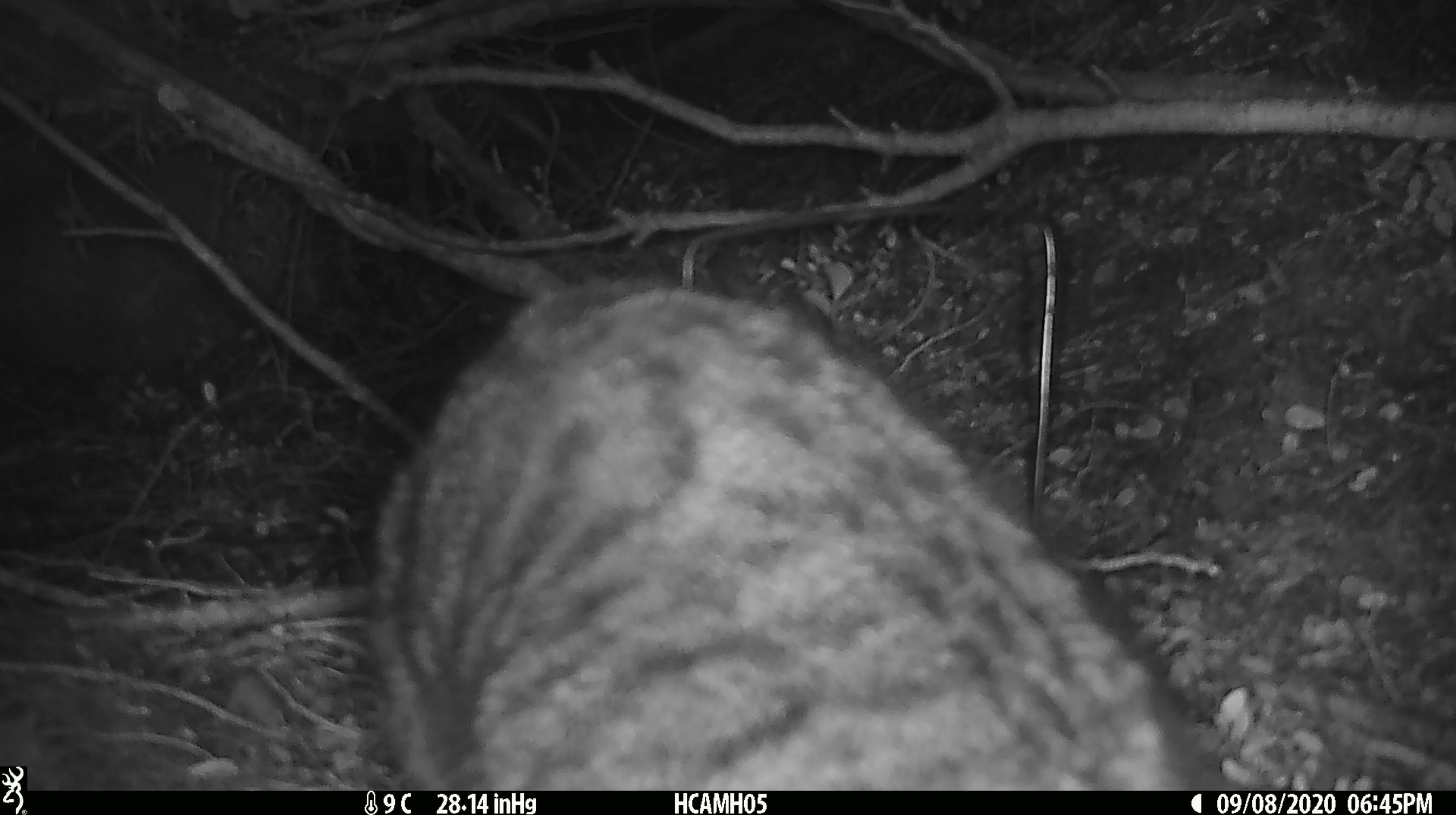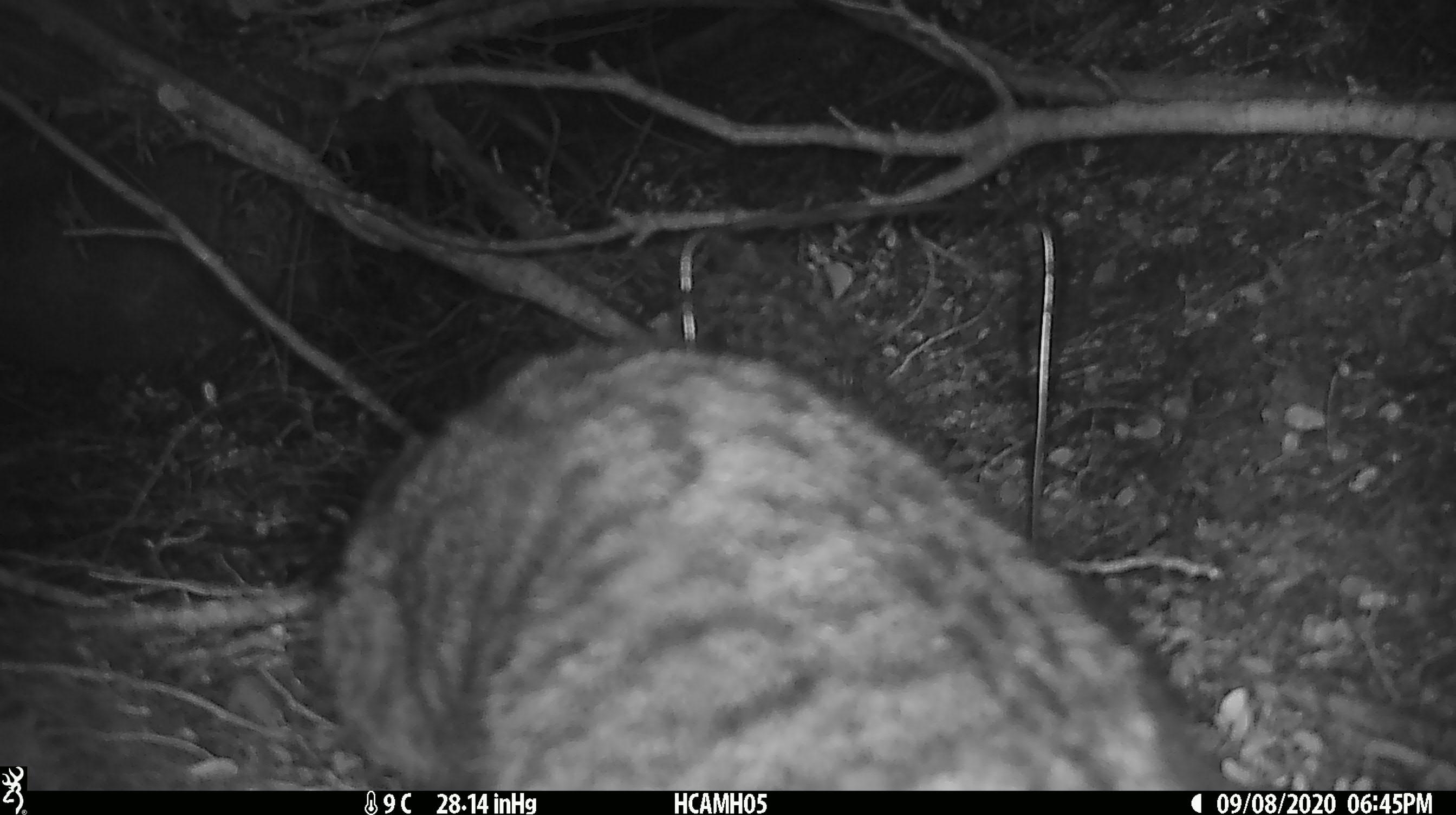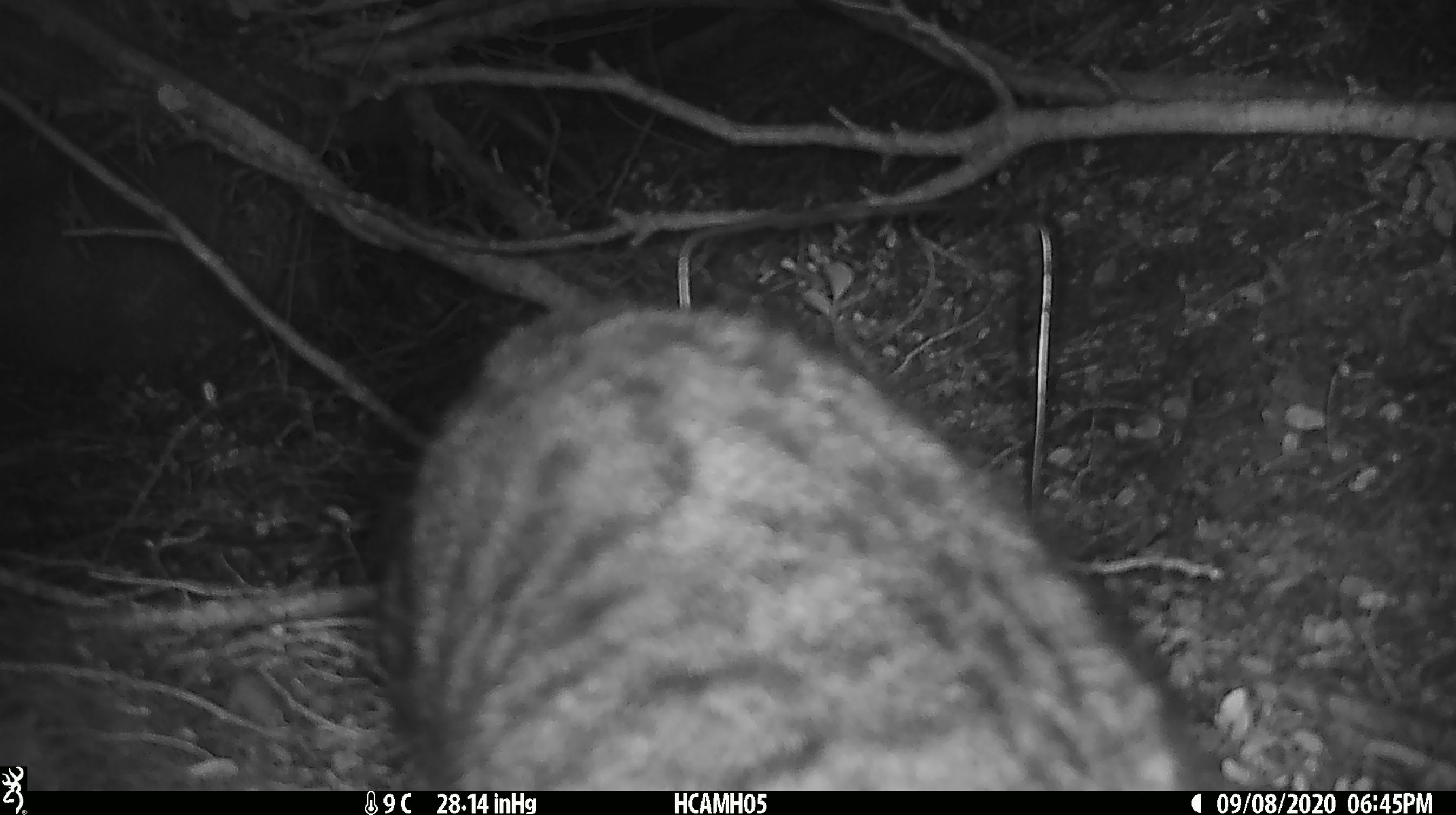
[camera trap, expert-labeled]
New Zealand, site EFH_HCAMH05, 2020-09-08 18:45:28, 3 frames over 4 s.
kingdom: Animalia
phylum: Chordata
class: Mammalia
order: Carnivora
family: Felidae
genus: Felis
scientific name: Felis catus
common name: domestic cat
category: cat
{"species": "cat (domestic cat) (Felis catus)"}